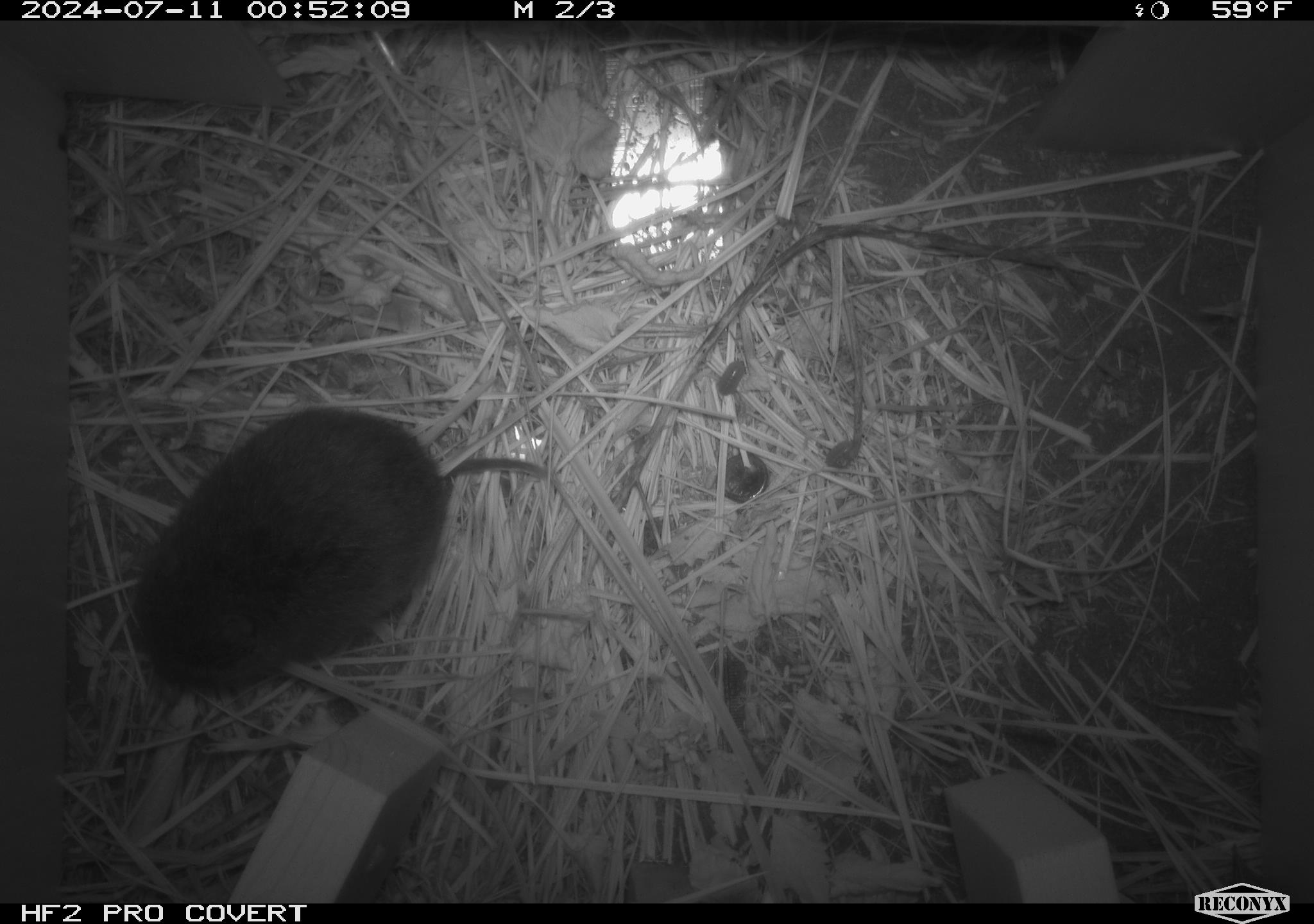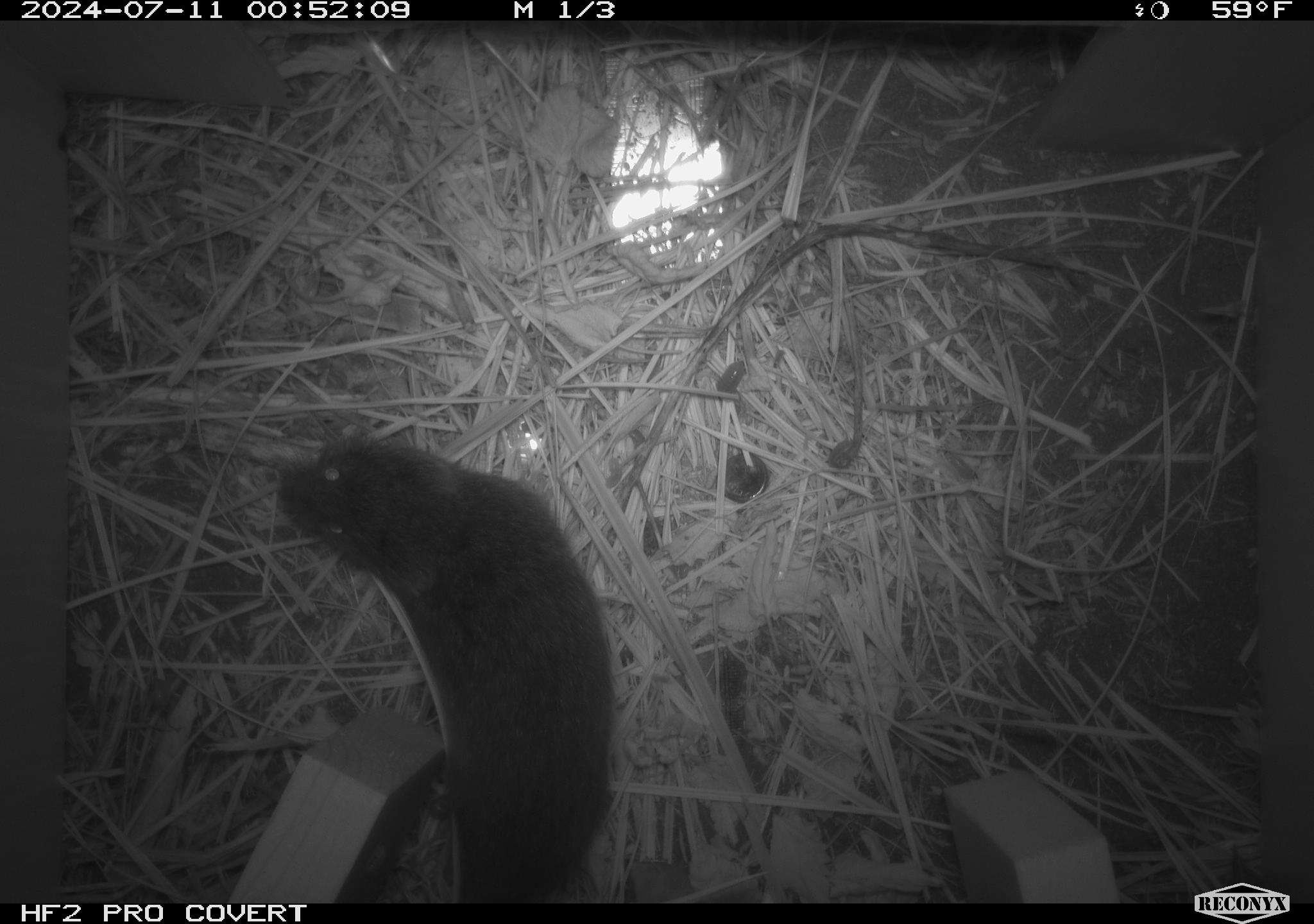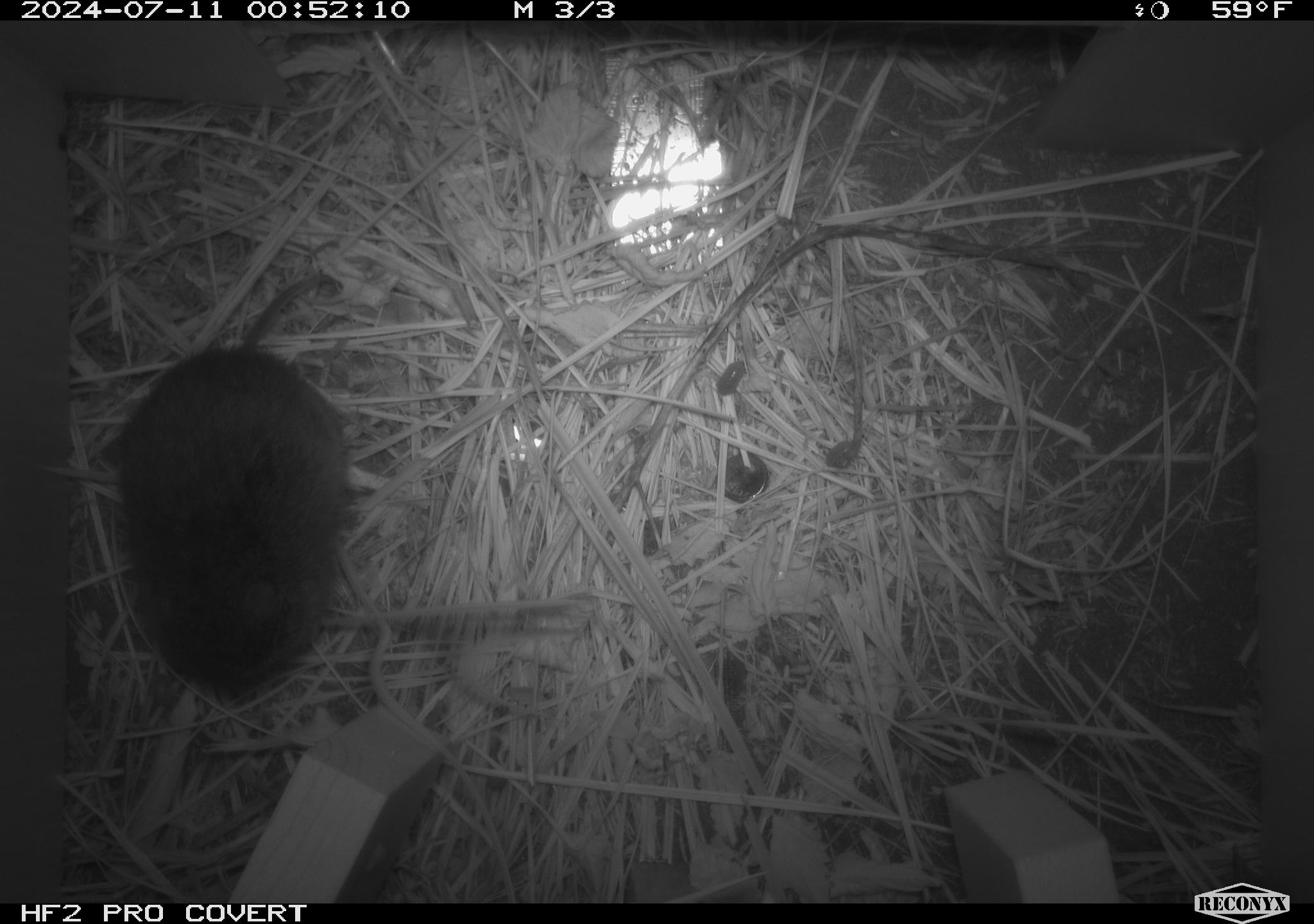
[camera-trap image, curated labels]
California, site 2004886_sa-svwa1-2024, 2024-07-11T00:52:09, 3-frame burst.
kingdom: Animalia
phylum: Chordata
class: Mammalia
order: Rodentia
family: Cricetidae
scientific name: Arvicolinae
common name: voles, lemmings, and muskrats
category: arvicolinae subfamily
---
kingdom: Animalia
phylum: Arthropoda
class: Malacostraca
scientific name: Malacostraca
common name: amphipods, crabs, isopods, krill, lobsters and shrimps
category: malacostracan